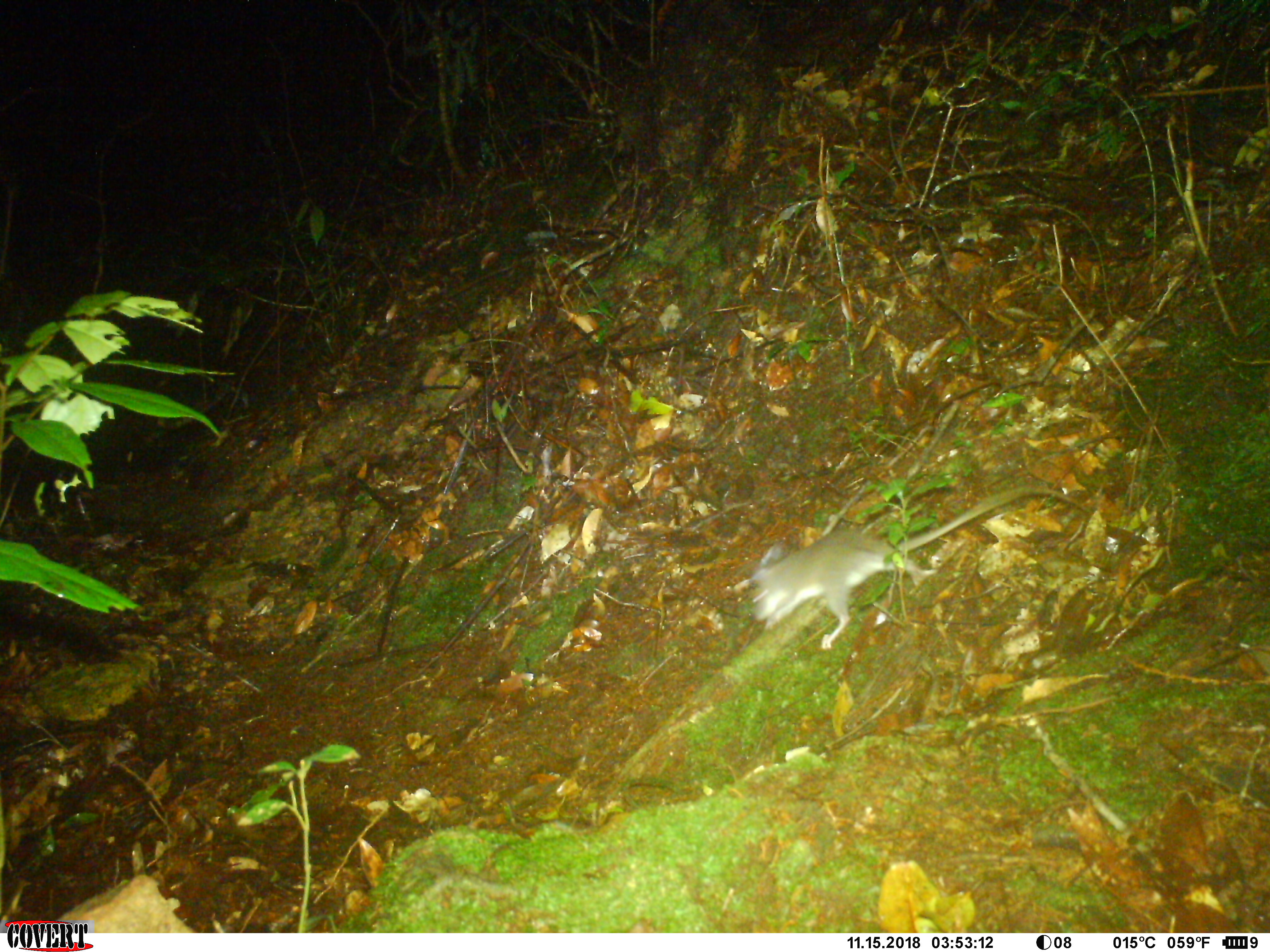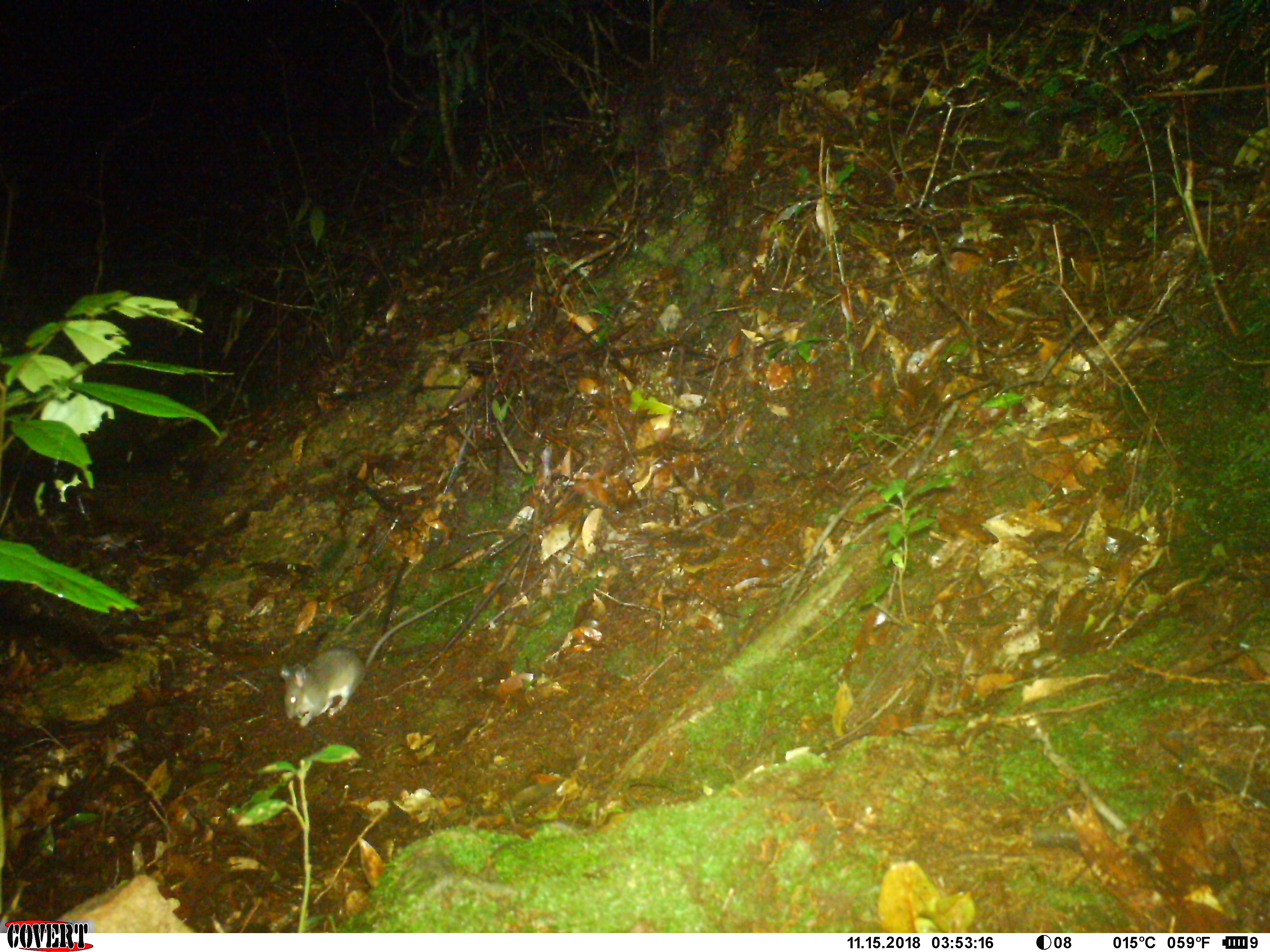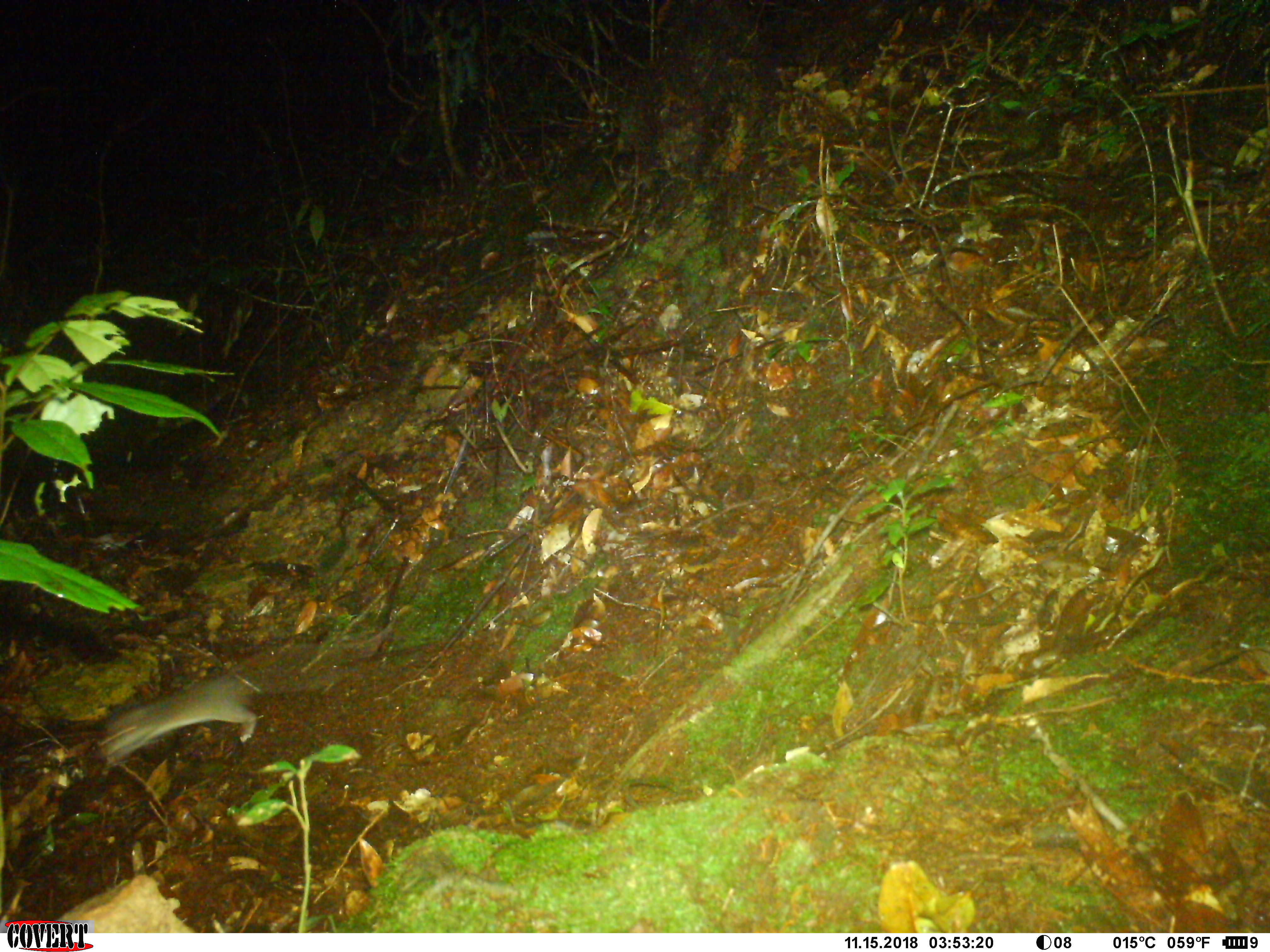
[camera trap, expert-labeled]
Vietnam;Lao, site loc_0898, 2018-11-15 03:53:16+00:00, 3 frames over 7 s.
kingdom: Animalia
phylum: Chordata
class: Mammalia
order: Rodentia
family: Muridae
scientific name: Muridae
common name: old-world mice and rats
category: unidentified murid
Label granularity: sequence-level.